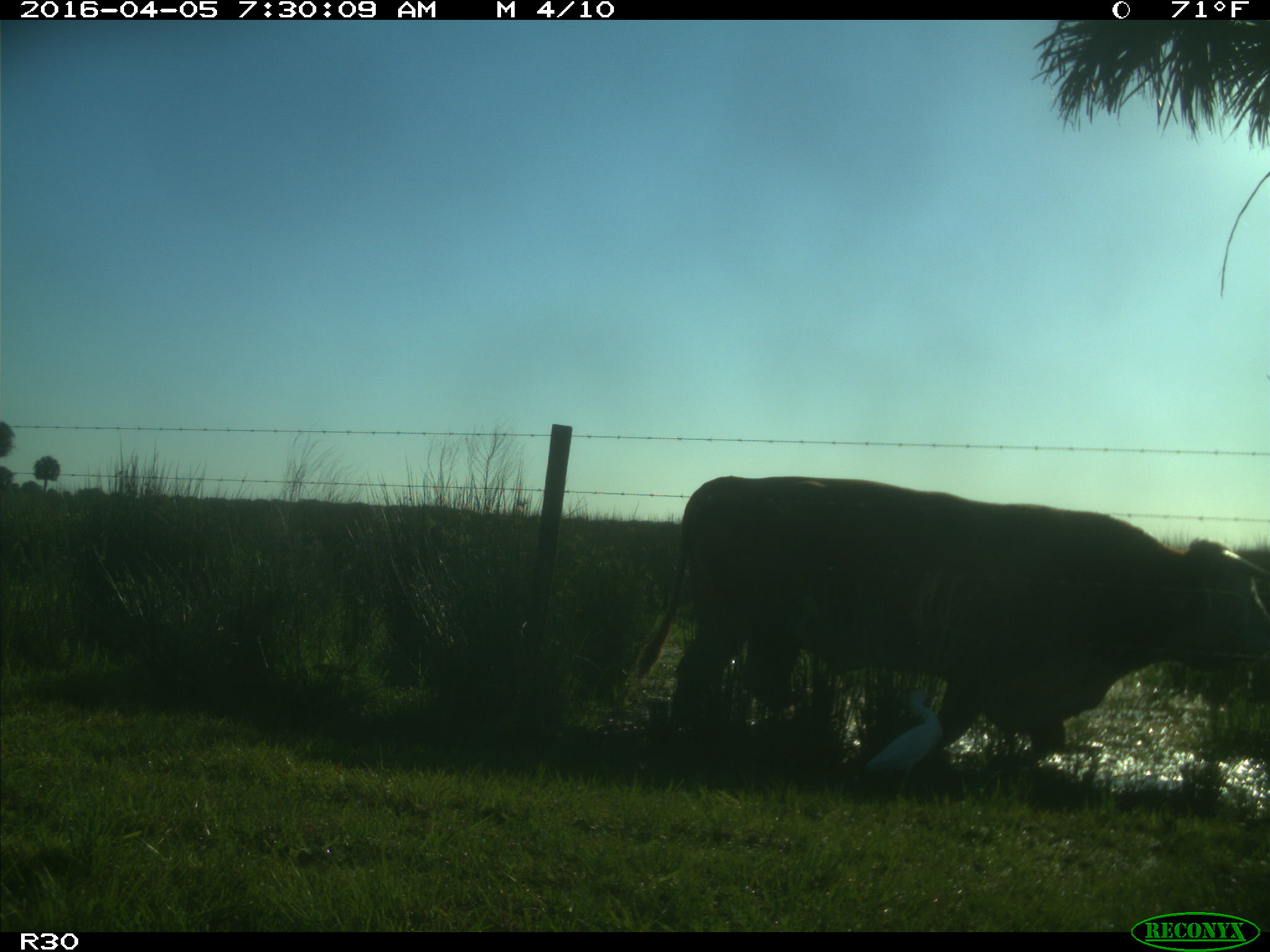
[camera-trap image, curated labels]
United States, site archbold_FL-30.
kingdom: Animalia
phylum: Chordata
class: Mammalia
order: Artiodactyla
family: Bovidae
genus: Bos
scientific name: Bos taurus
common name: domestic cow